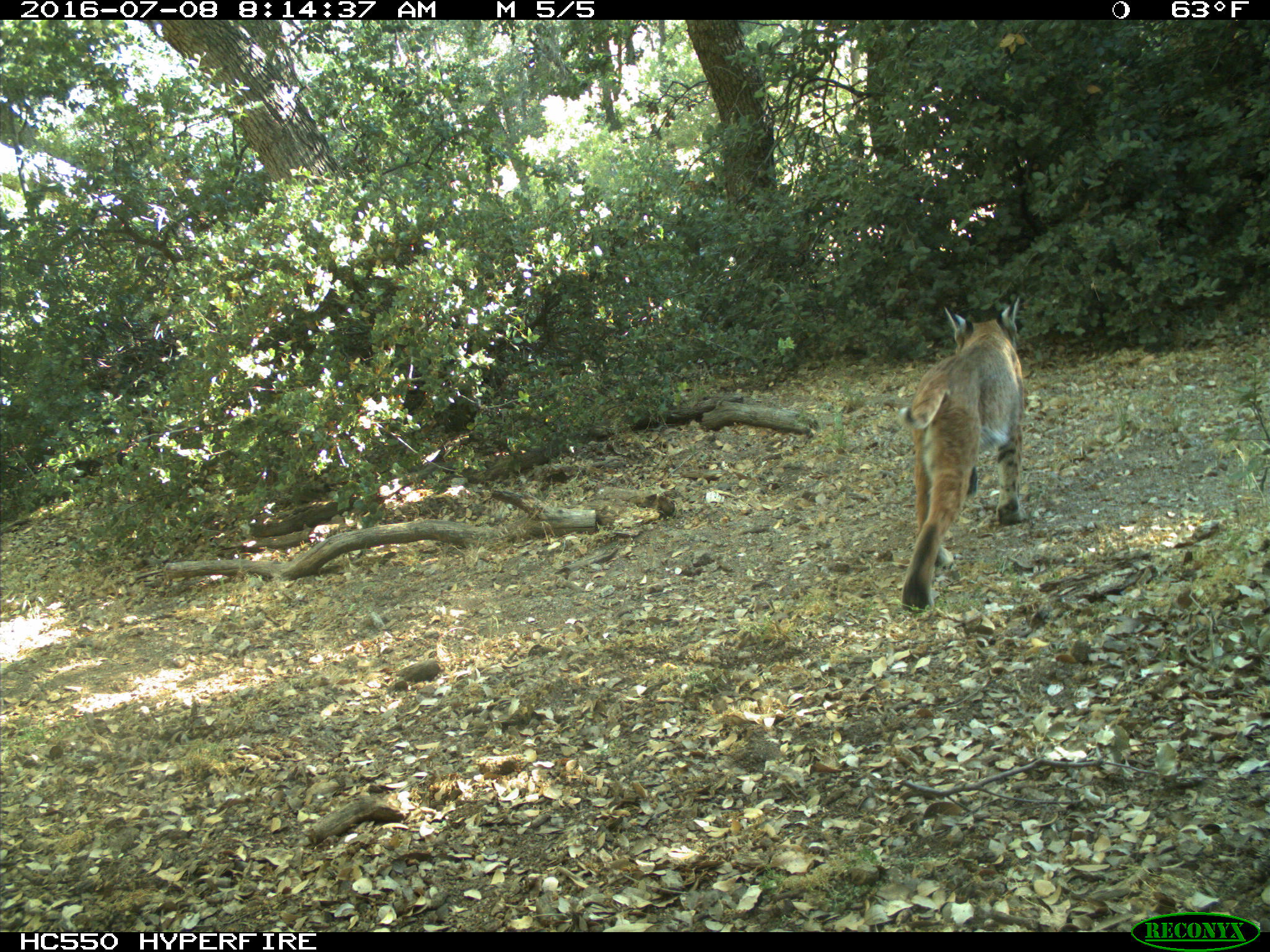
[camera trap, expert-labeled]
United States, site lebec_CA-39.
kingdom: Animalia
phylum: Chordata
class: Mammalia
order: Carnivora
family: Felidae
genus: Lynx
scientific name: Lynx rufus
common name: bobcat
Lynx rufus (bobcat).